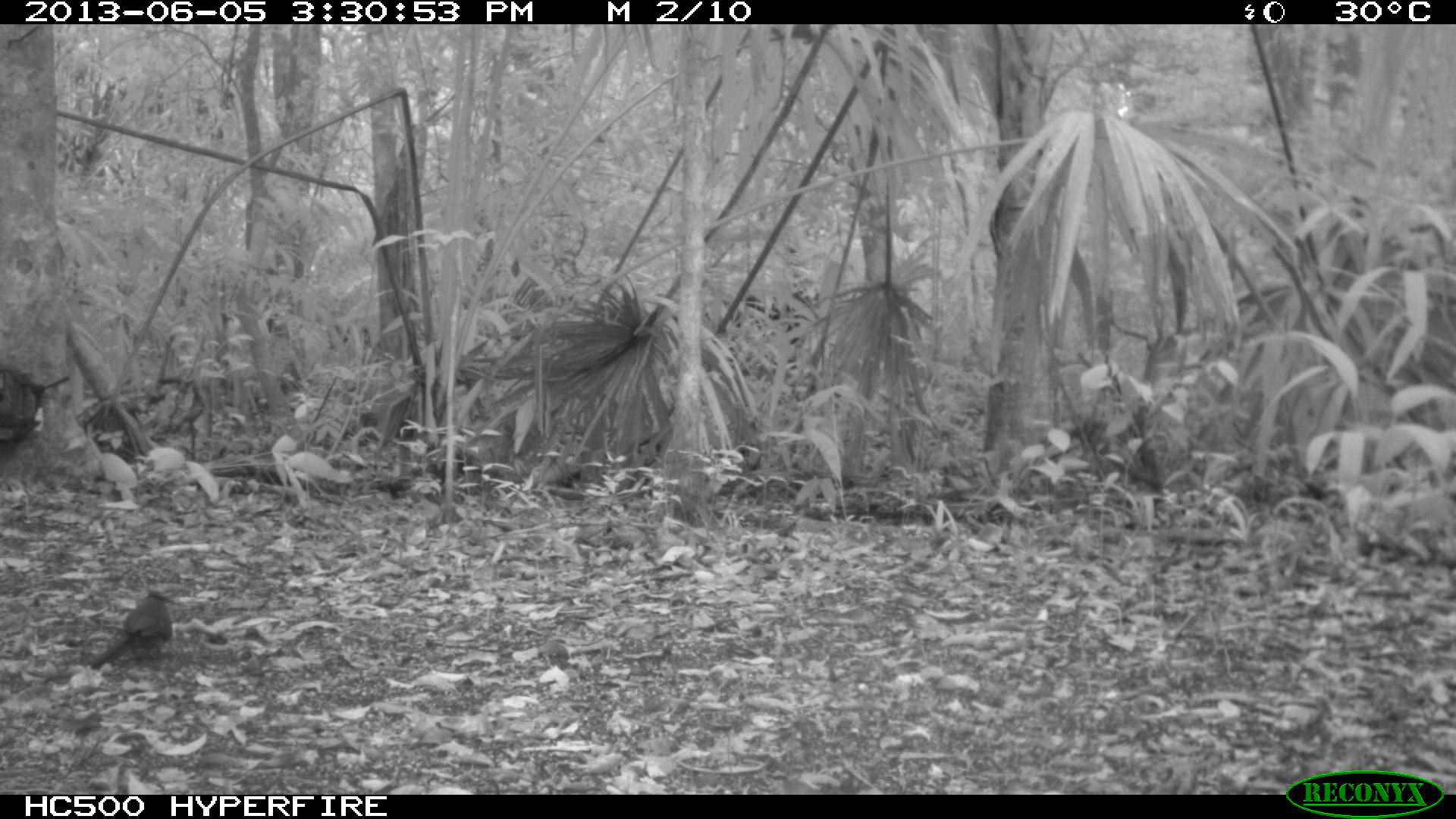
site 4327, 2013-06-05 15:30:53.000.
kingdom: Animalia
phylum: Chordata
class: Aves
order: Coraciiformes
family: Momotidae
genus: Momotus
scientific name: Momotus momota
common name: amazonian motmot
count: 1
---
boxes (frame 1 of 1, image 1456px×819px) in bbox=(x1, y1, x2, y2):
momotus momota: bbox=(88, 585, 178, 670)